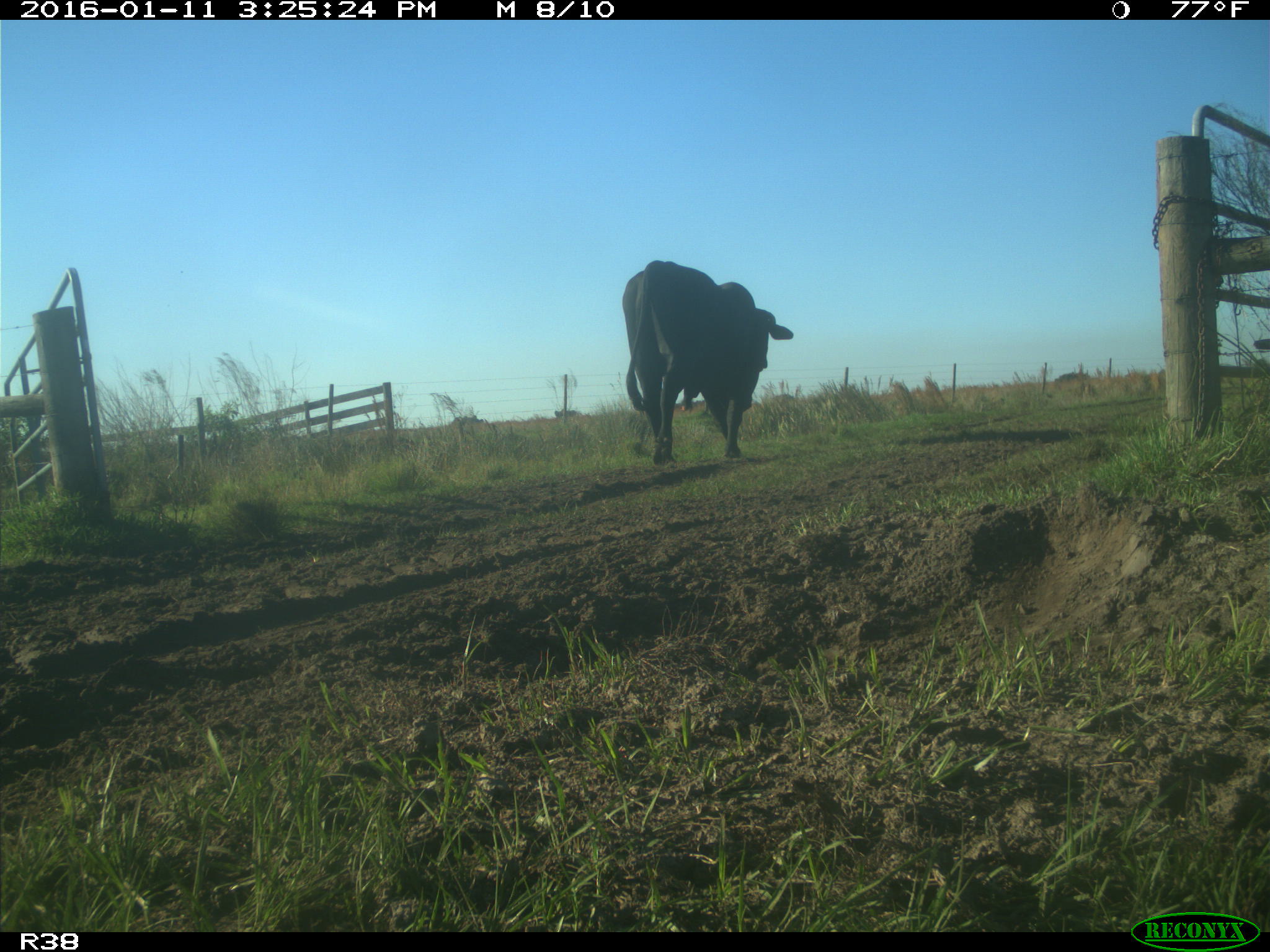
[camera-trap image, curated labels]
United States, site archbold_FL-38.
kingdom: Animalia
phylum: Chordata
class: Mammalia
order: Artiodactyla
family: Bovidae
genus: Bos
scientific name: Bos taurus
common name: domestic cow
Bos taurus (domestic cow).